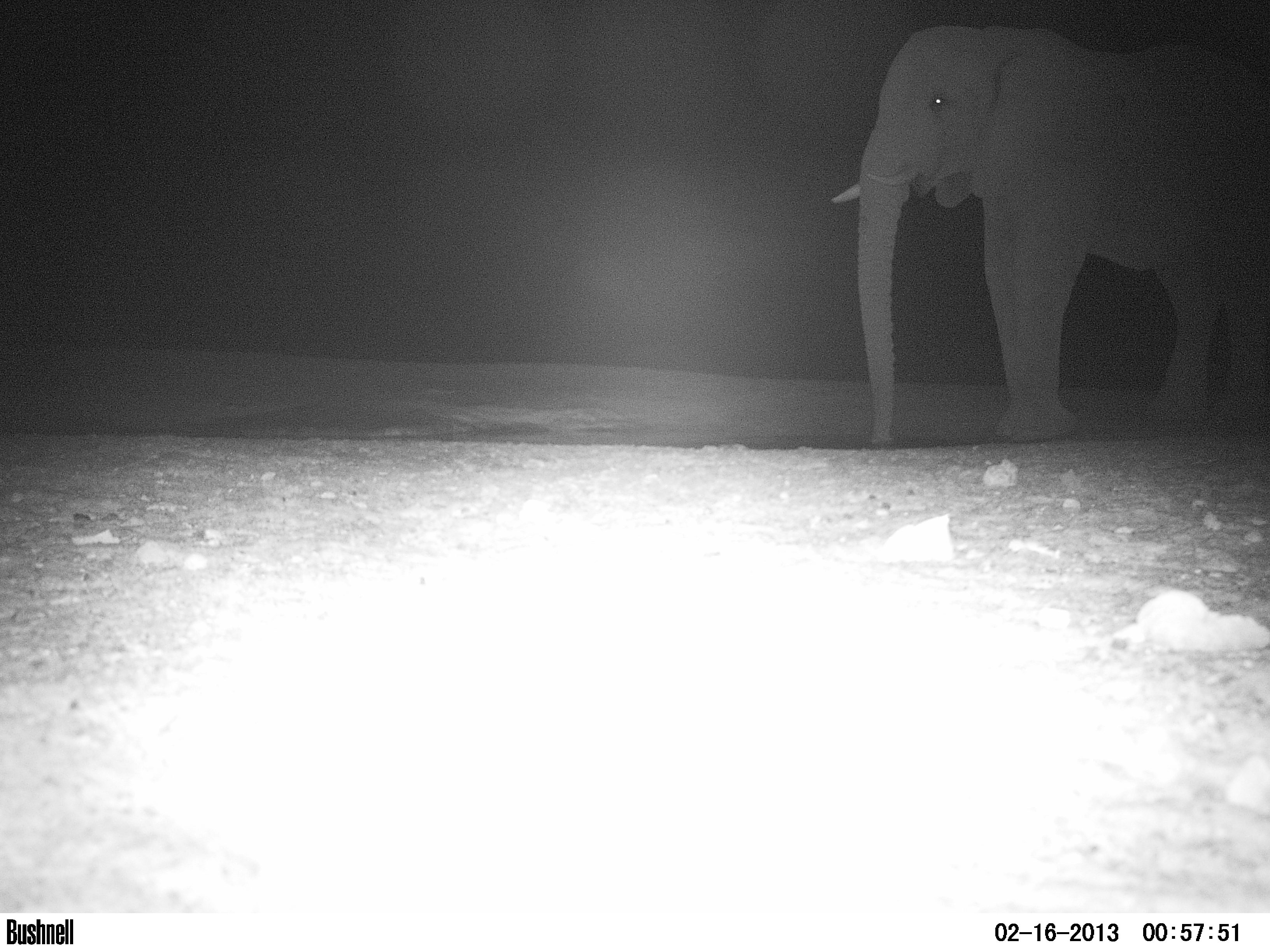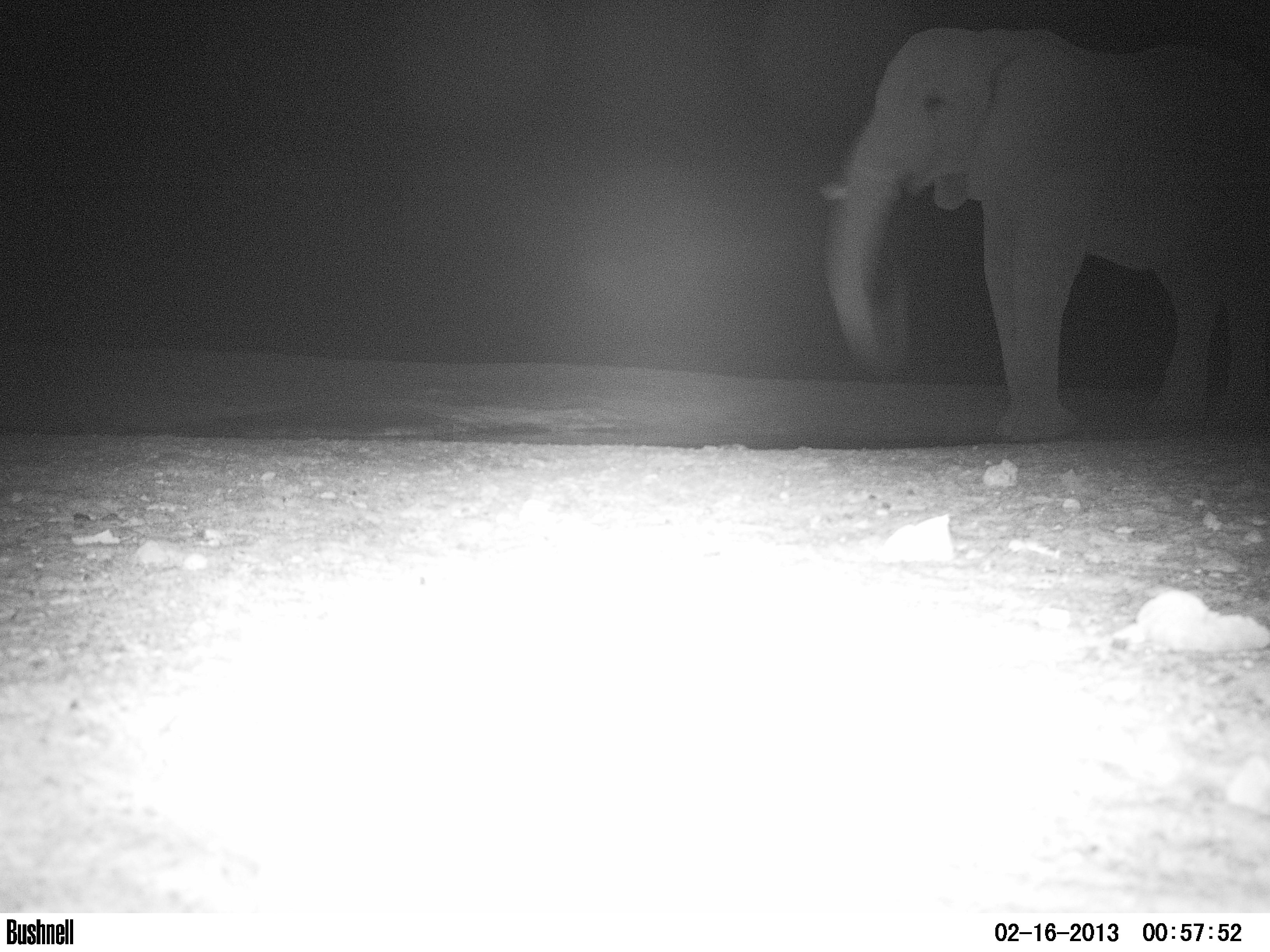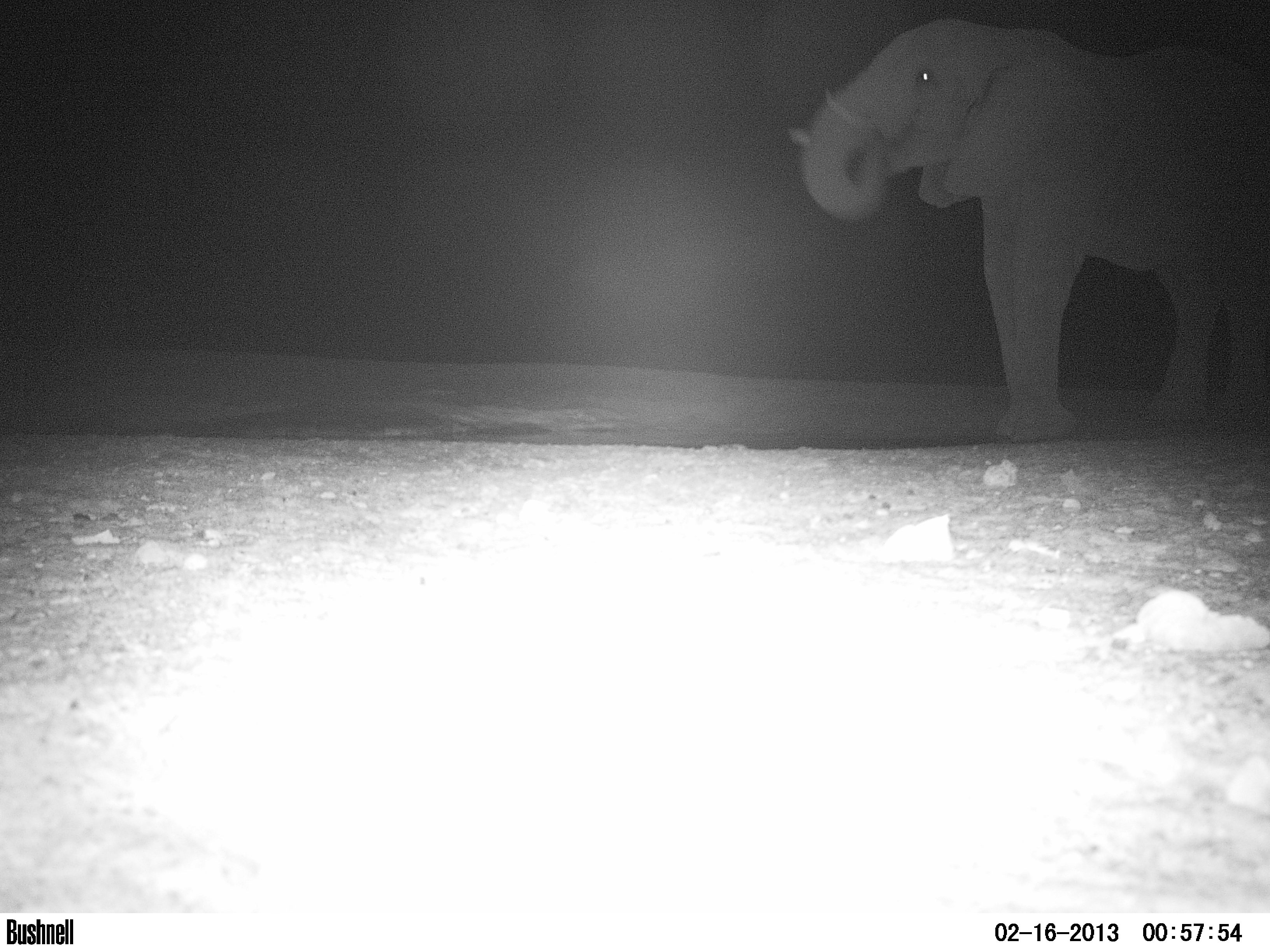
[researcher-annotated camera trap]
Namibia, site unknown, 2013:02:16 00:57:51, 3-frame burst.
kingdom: Animalia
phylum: Chordata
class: Mammalia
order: Proboscidea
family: Elephantidae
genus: Loxodonta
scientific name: Loxodonta africana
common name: african elephant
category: loxodanta africana